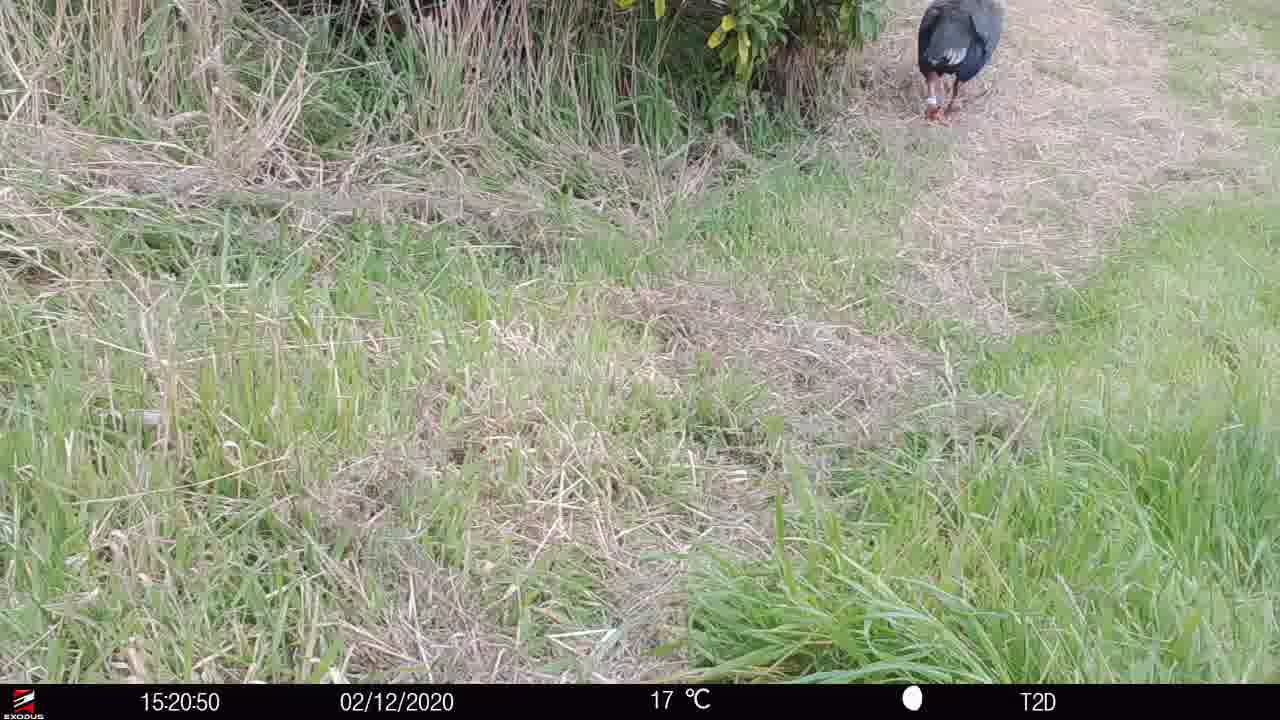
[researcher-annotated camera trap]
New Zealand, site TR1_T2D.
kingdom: Animalia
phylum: Chordata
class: Aves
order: Gruiformes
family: Rallidae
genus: Porphyrio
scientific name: Porphyrio mantelli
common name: takahe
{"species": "takahe (Porphyrio mantelli)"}